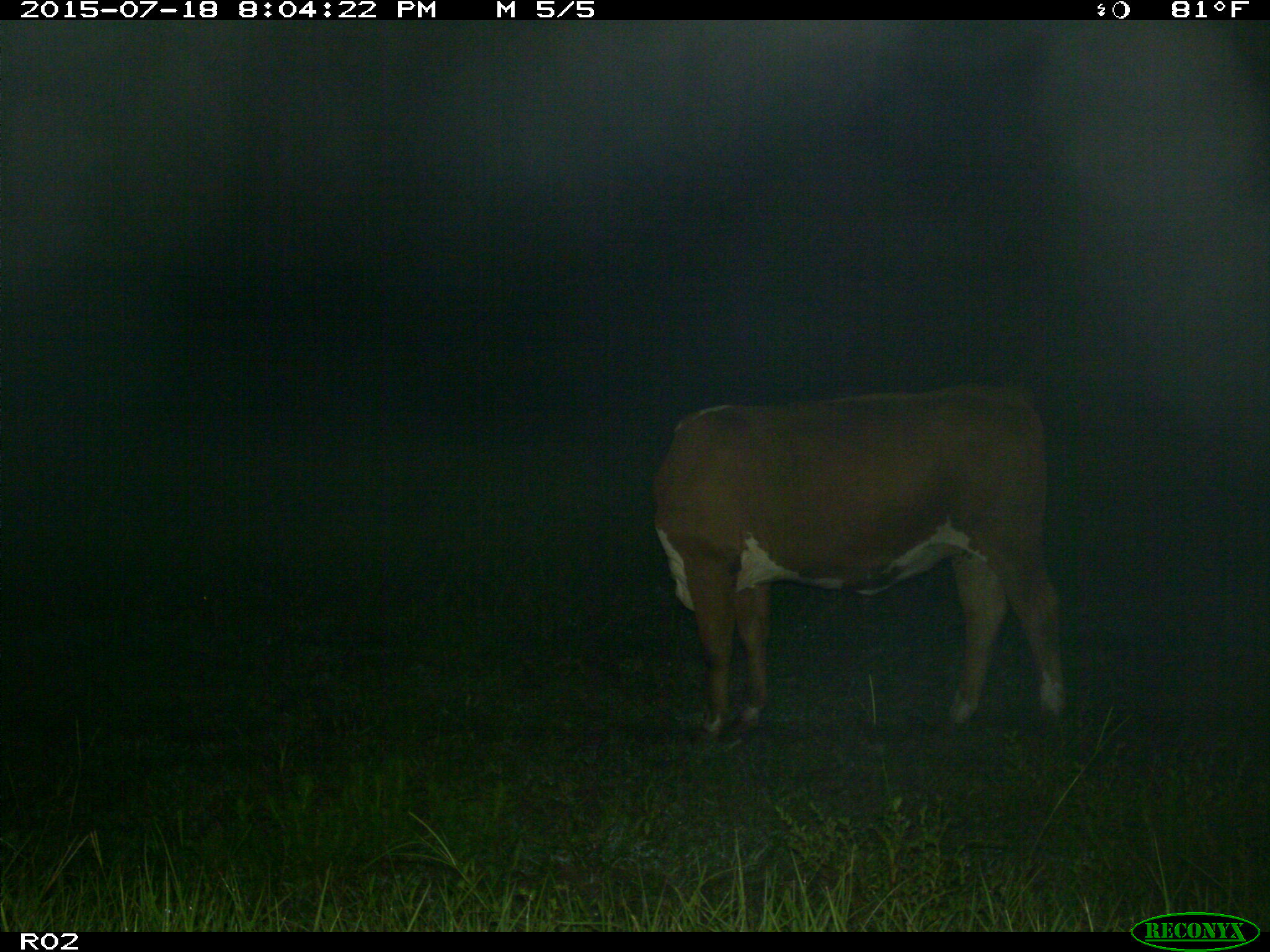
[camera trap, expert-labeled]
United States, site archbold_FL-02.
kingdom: Animalia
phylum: Chordata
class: Mammalia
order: Artiodactyla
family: Bovidae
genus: Bos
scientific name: Bos taurus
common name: domestic cow